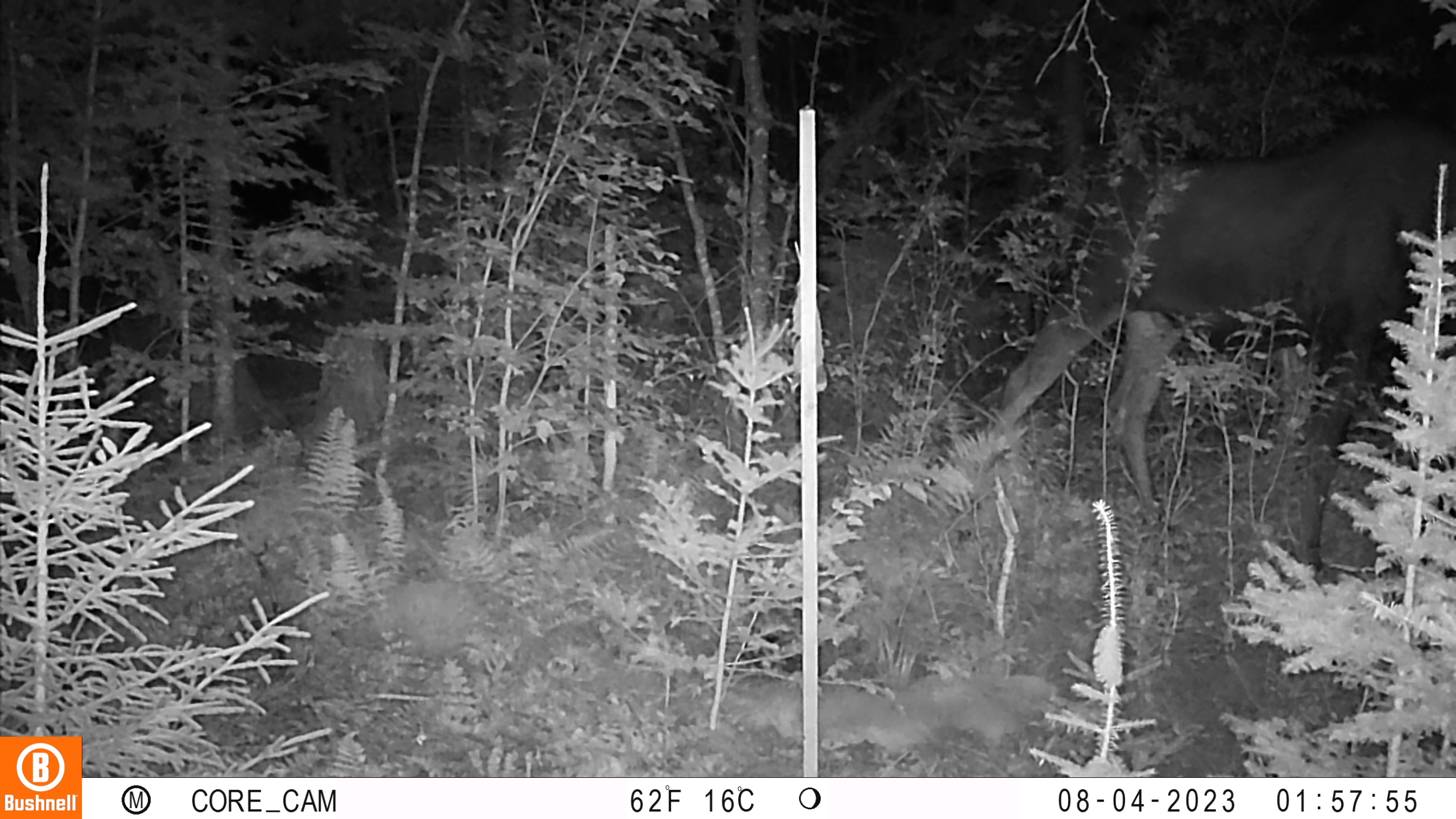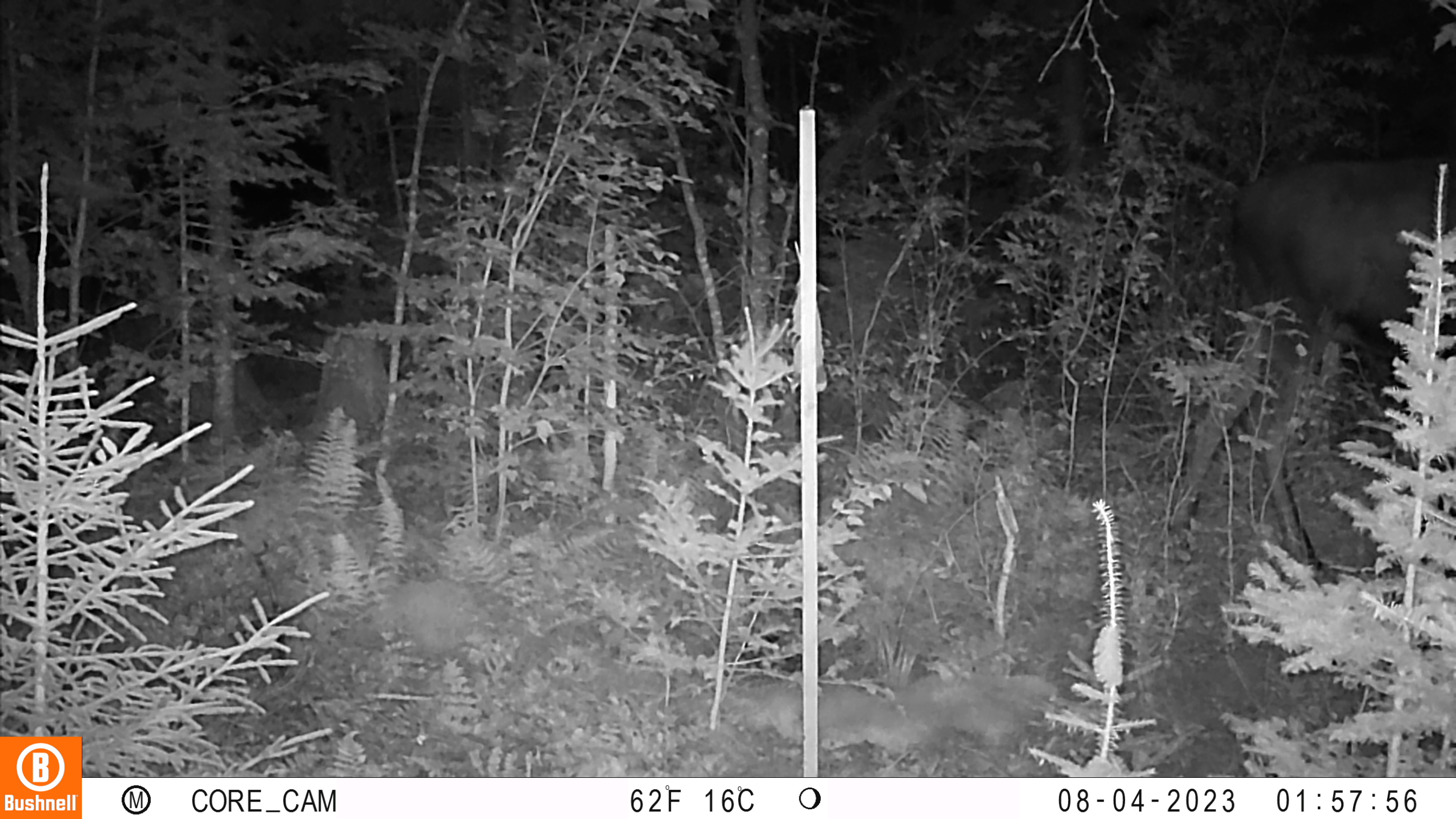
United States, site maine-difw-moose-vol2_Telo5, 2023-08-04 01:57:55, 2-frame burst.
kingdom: Animalia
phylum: Chordata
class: Mammalia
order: Artiodactyla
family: Cervidae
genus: Odocoileus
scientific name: Odocoileus virginianus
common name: white-tailed deer